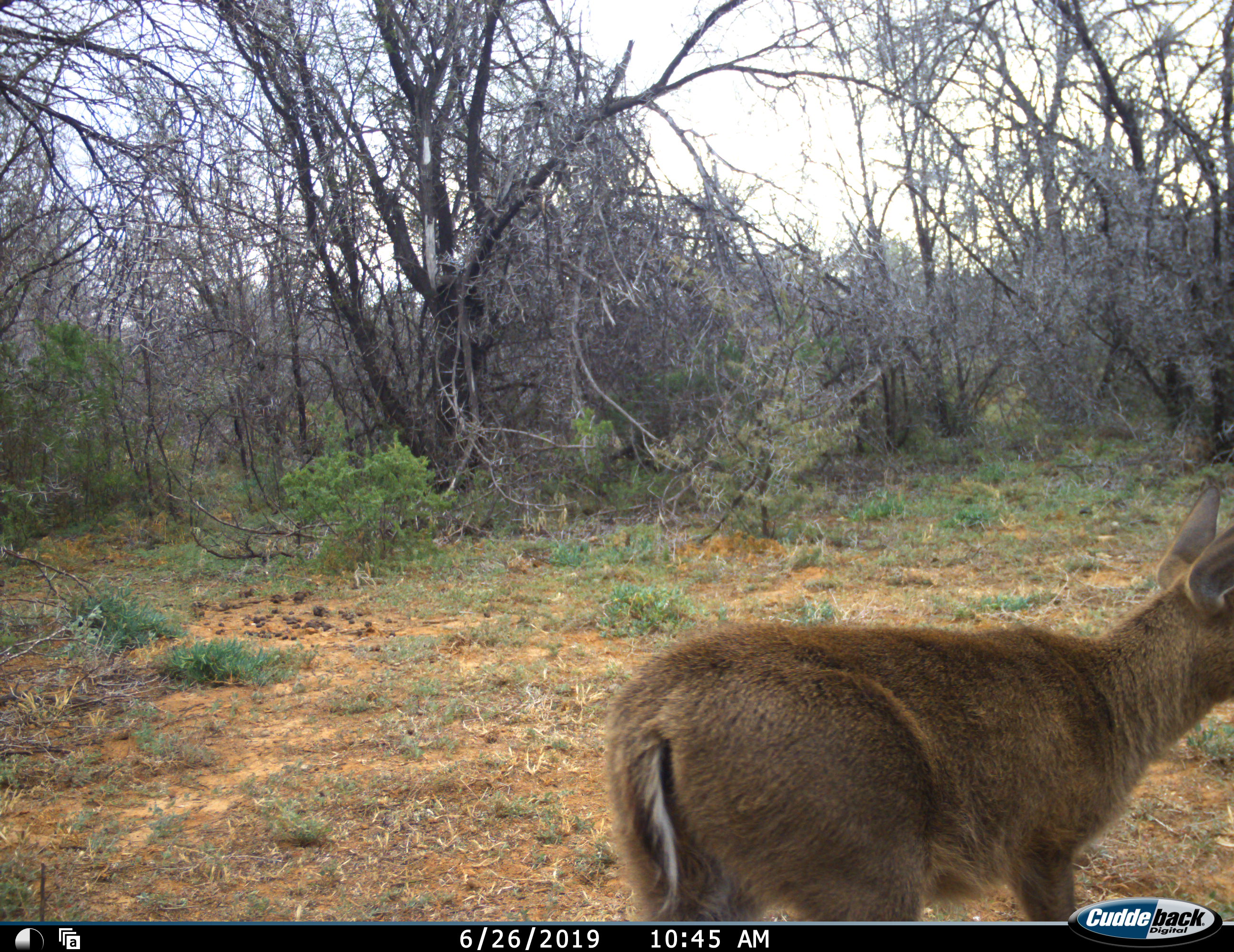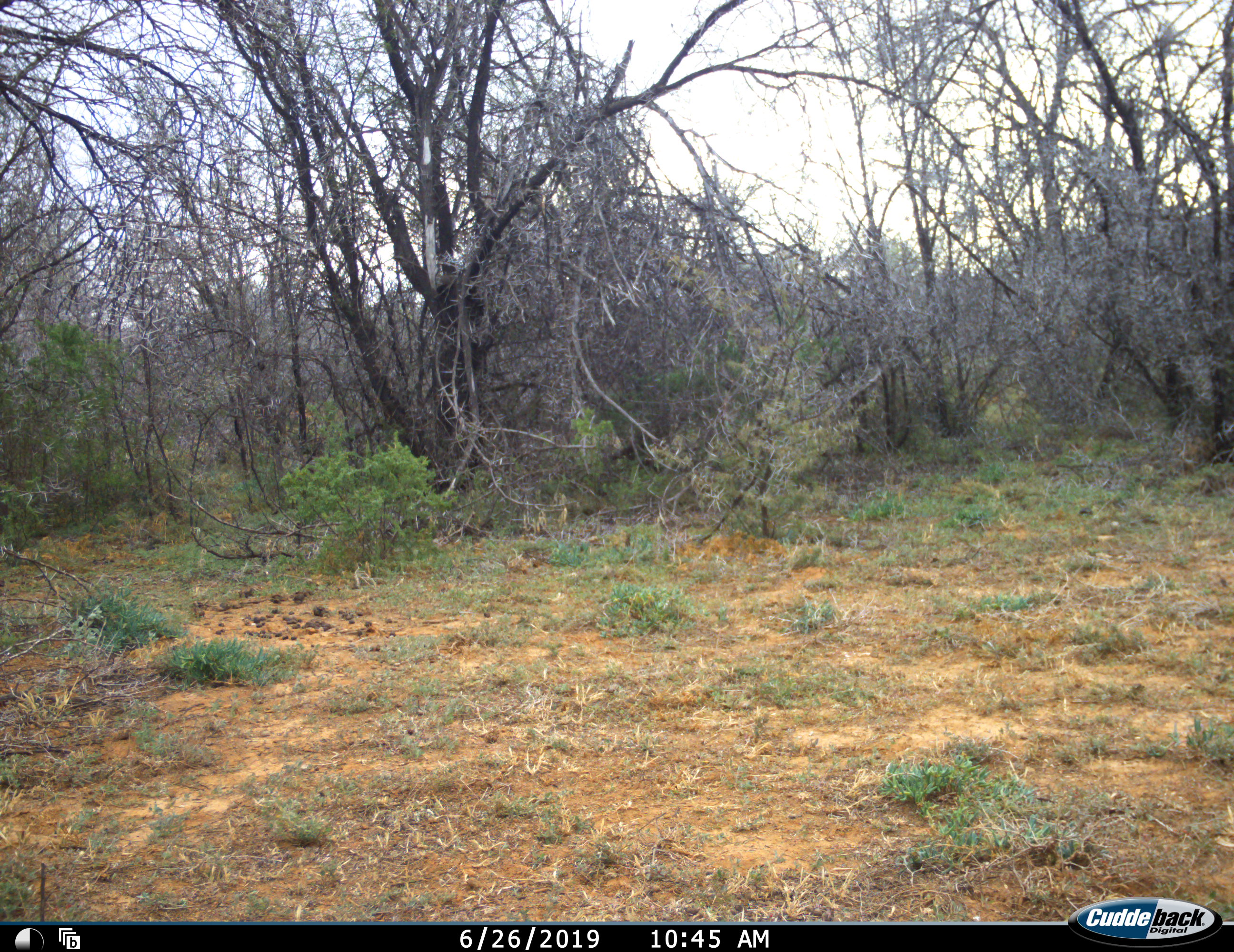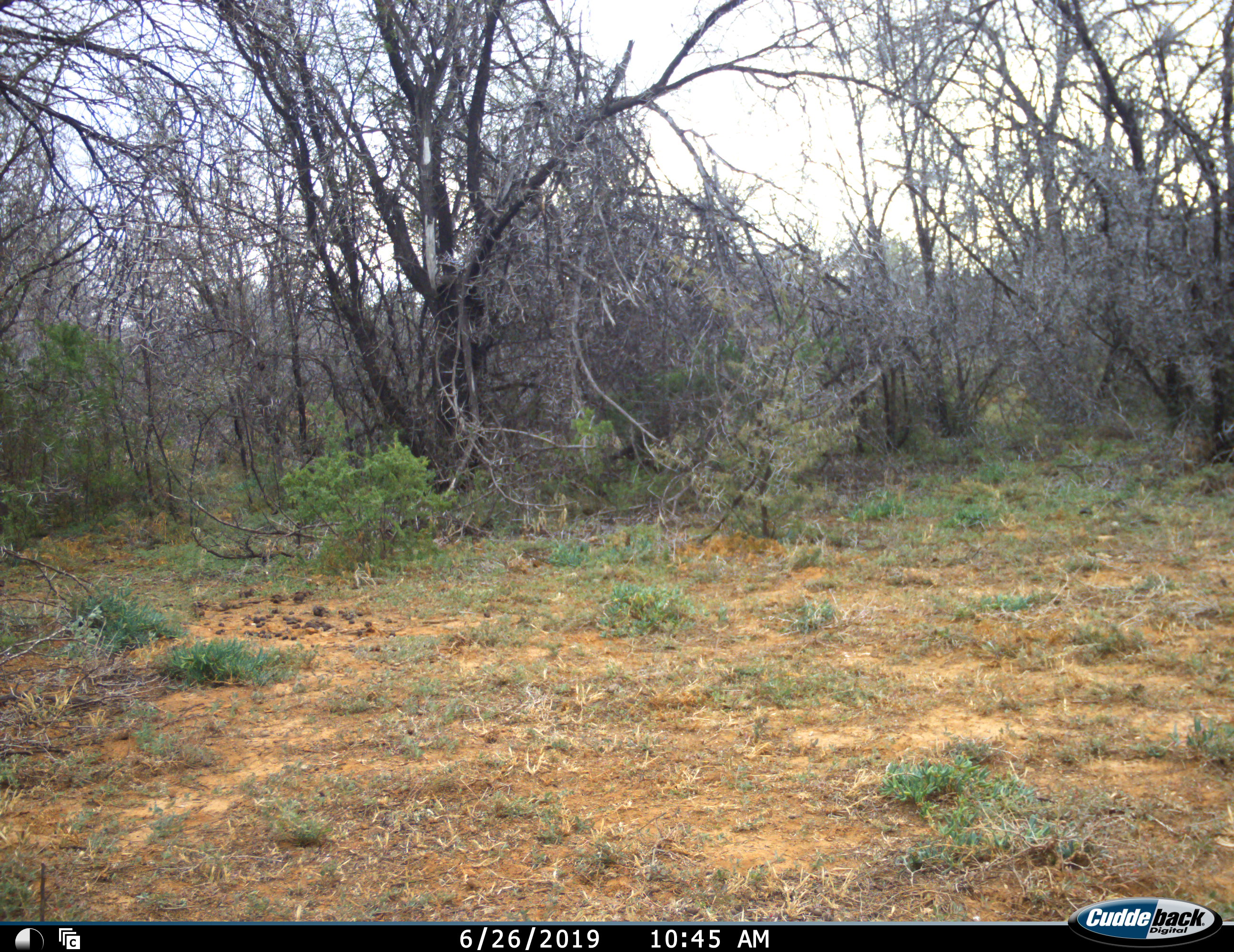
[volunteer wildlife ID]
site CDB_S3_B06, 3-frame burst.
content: unidentified animal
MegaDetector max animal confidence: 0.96